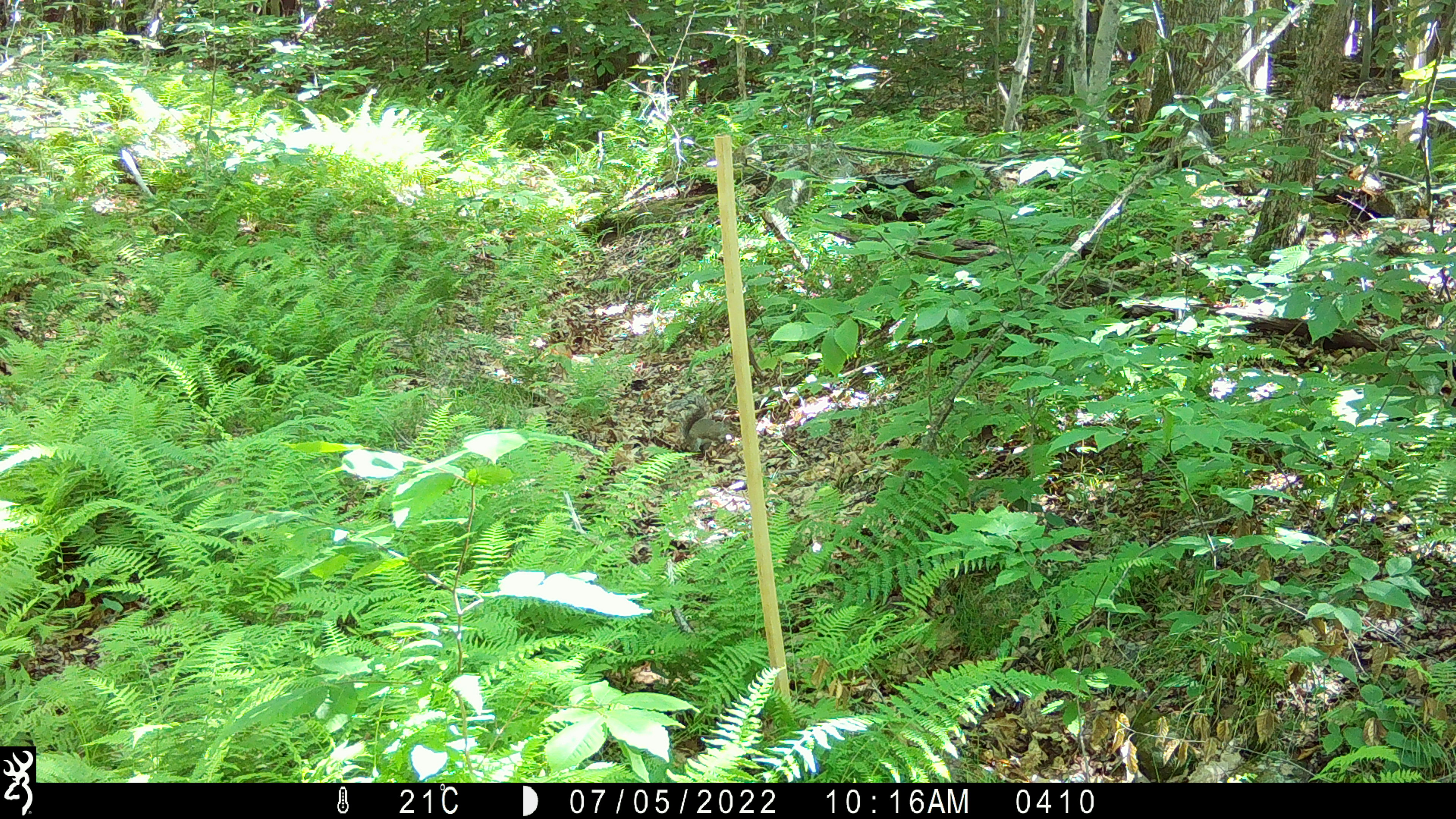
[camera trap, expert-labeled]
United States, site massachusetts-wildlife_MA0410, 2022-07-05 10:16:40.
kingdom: Animalia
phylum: Chordata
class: Mammalia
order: Rodentia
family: Sciuridae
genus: Sciurus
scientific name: Sciurus carolinensis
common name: gray squirrel